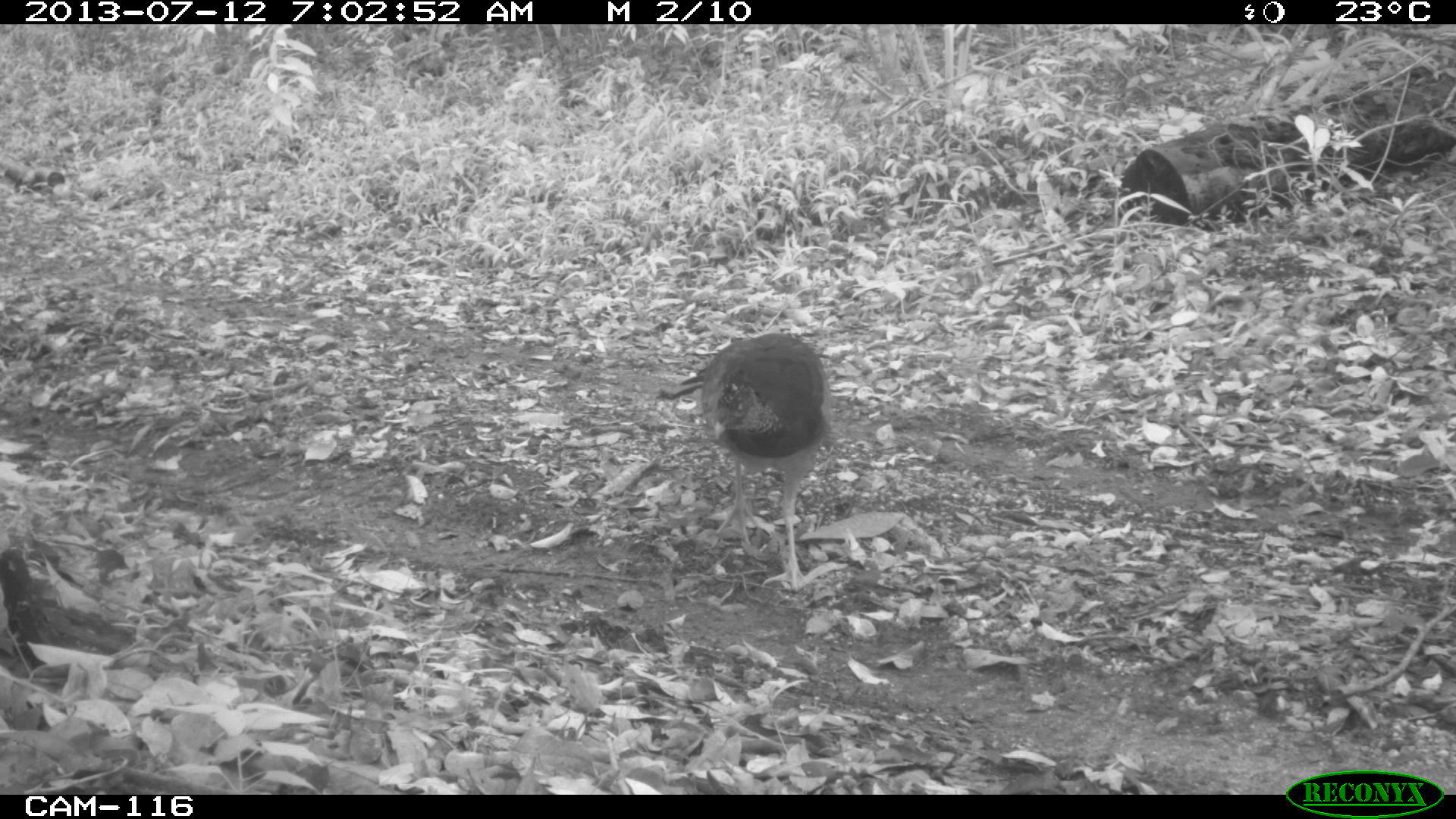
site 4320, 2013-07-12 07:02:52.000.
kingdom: Animalia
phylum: Chordata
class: Aves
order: Galliformes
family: Cracidae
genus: Crax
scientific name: Crax rubra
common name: great curassow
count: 1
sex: female